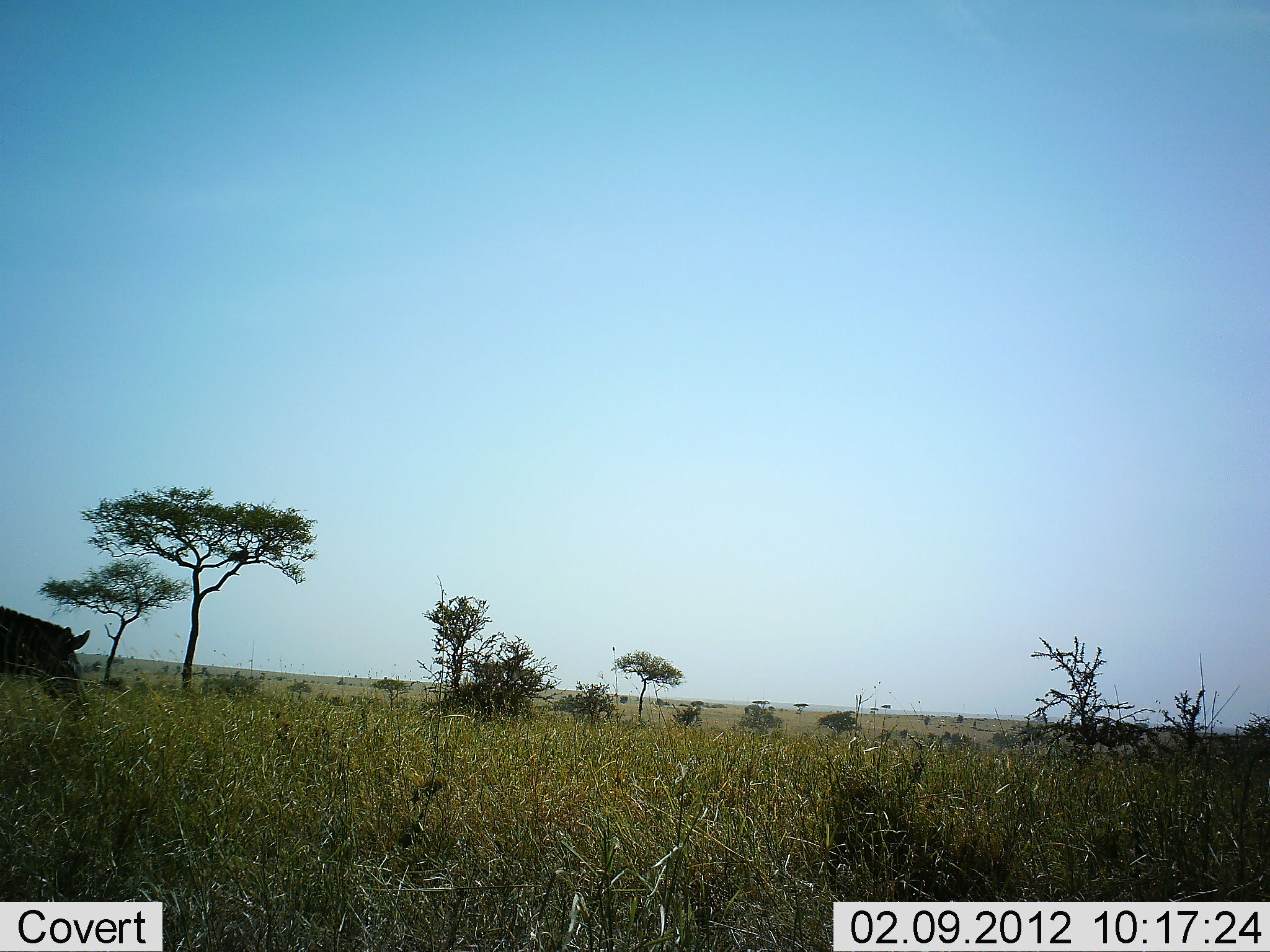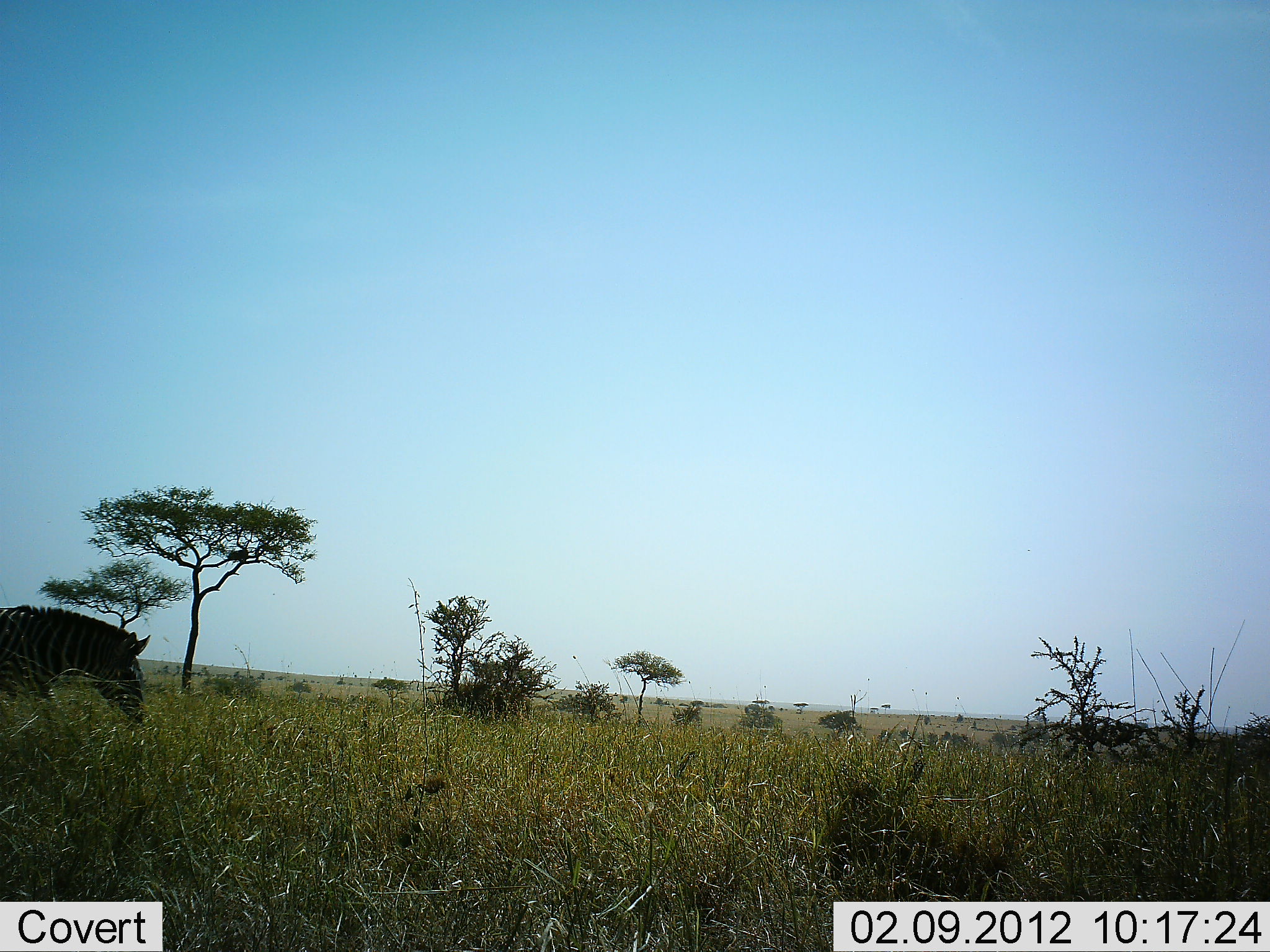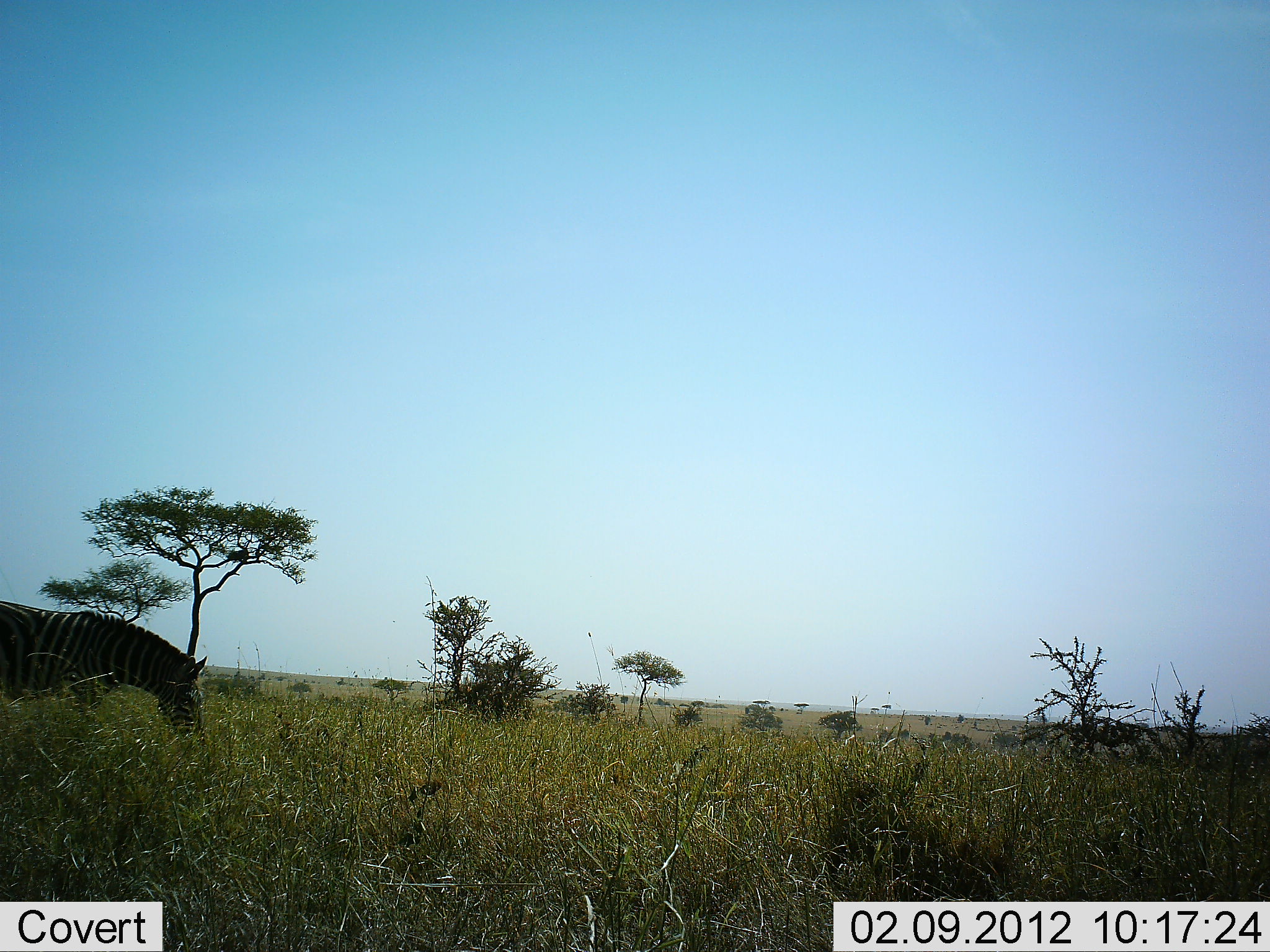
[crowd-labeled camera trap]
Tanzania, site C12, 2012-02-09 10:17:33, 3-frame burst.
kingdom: Animalia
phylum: Chordata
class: Mammalia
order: Perissodactyla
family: Equidae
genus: Equus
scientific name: Equus quagga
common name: plains zebra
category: zebra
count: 1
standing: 4%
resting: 0%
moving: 93%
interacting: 0%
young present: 0%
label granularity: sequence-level